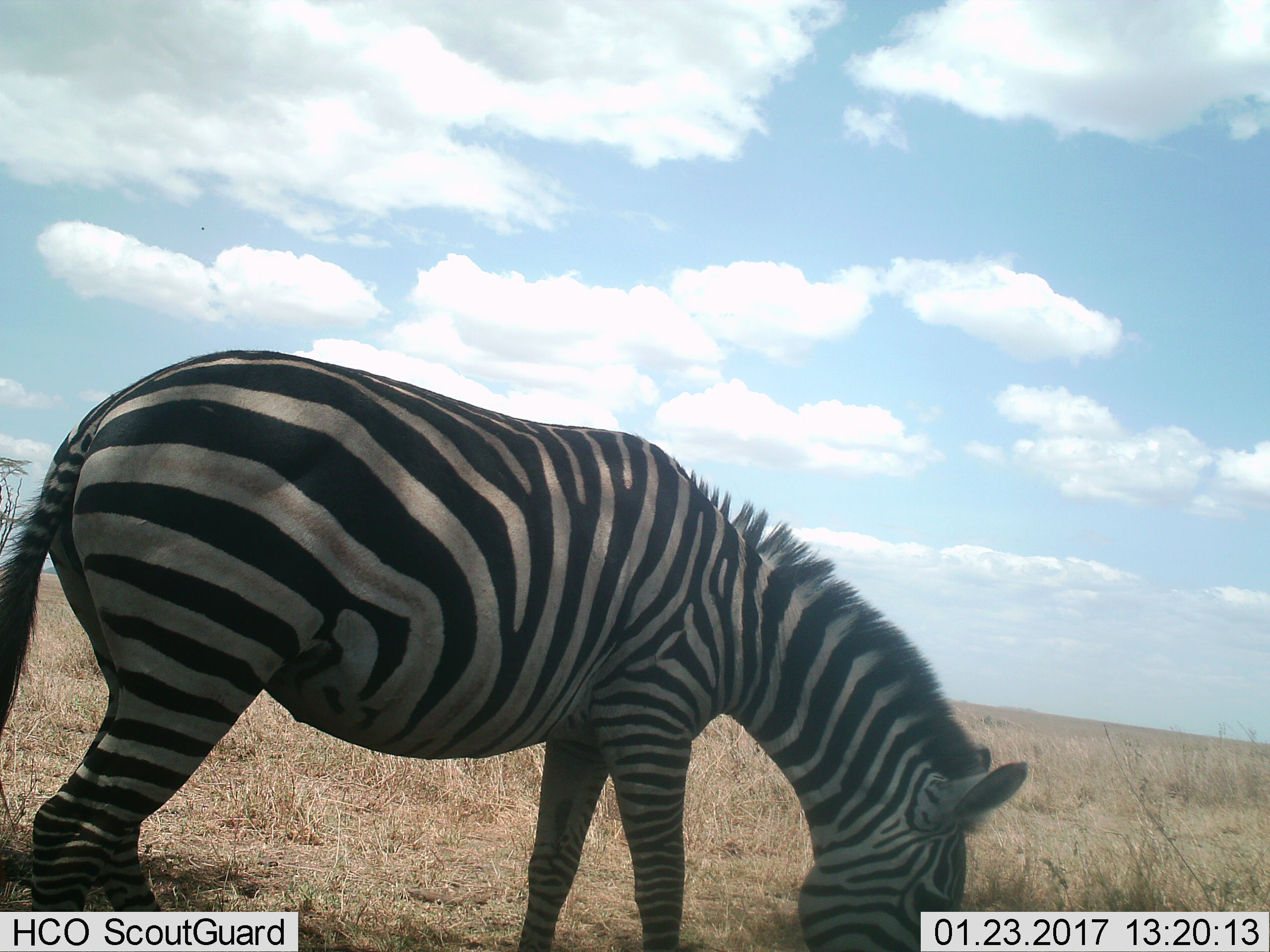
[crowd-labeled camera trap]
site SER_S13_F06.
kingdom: Animalia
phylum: Chordata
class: Mammalia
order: Perissodactyla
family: Equidae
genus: Equus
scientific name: Equus quagga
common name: plains zebra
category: zebraplains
Zebraplains (plains zebra) (Equus quagga), count 1. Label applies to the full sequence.